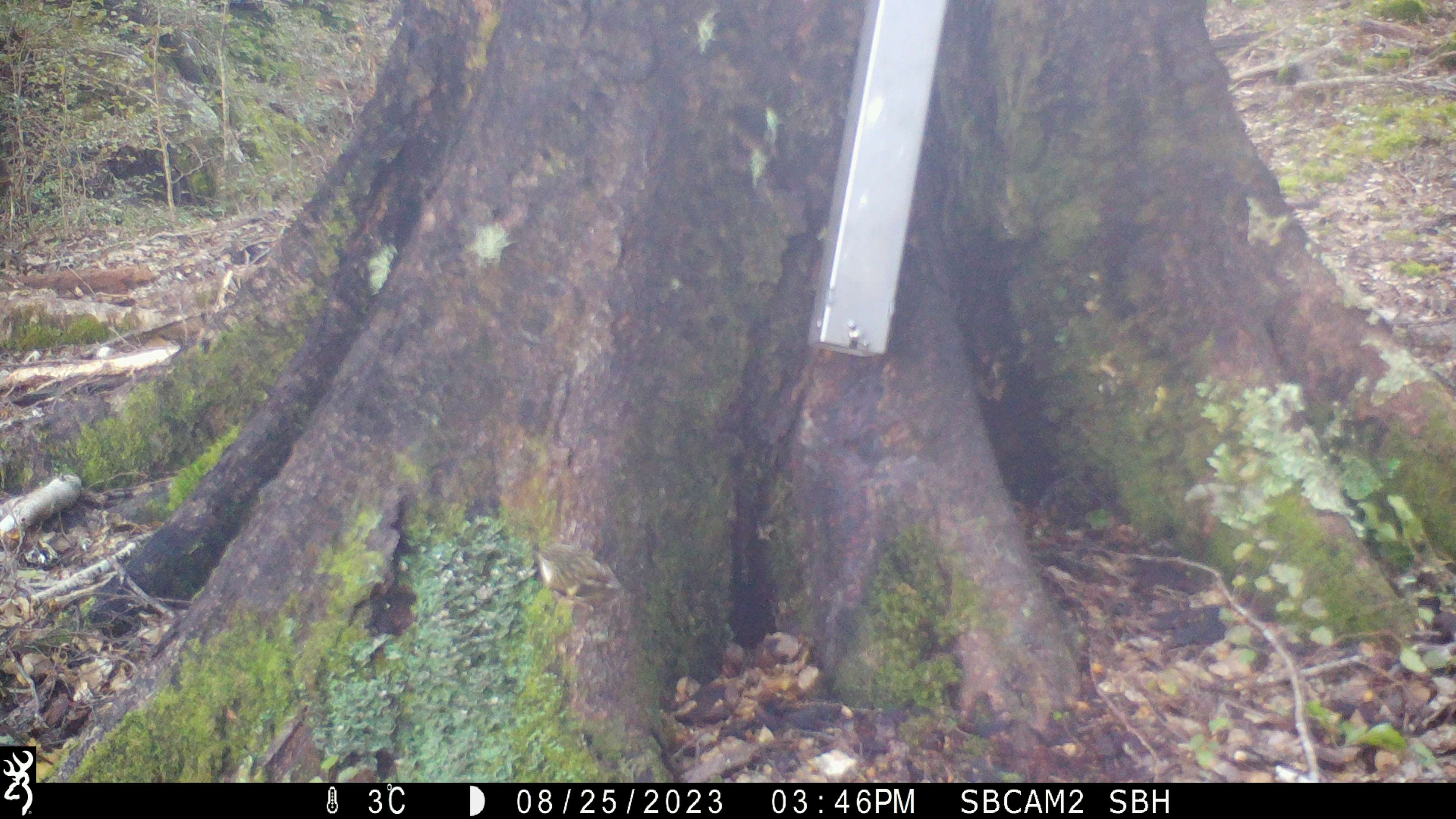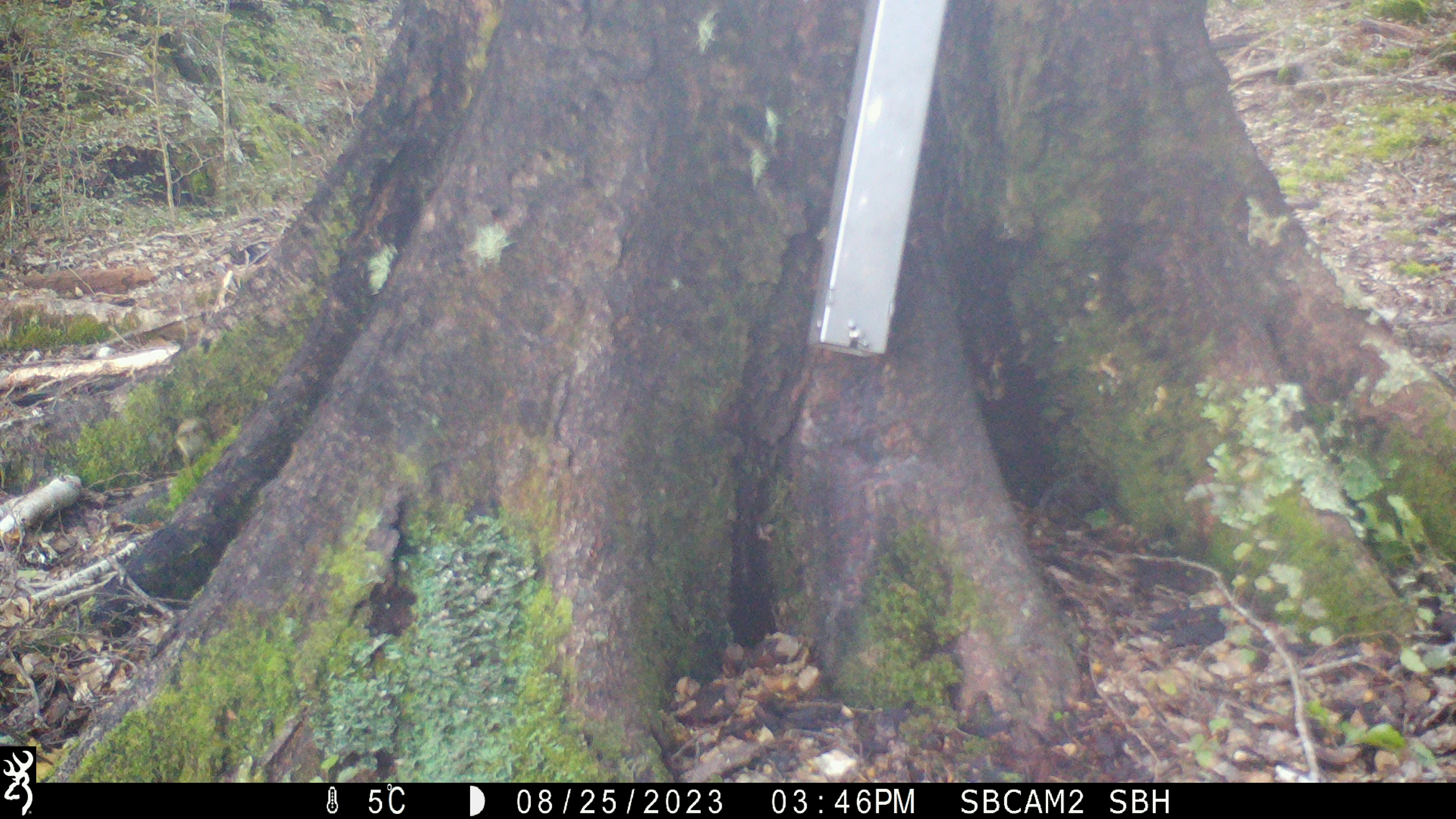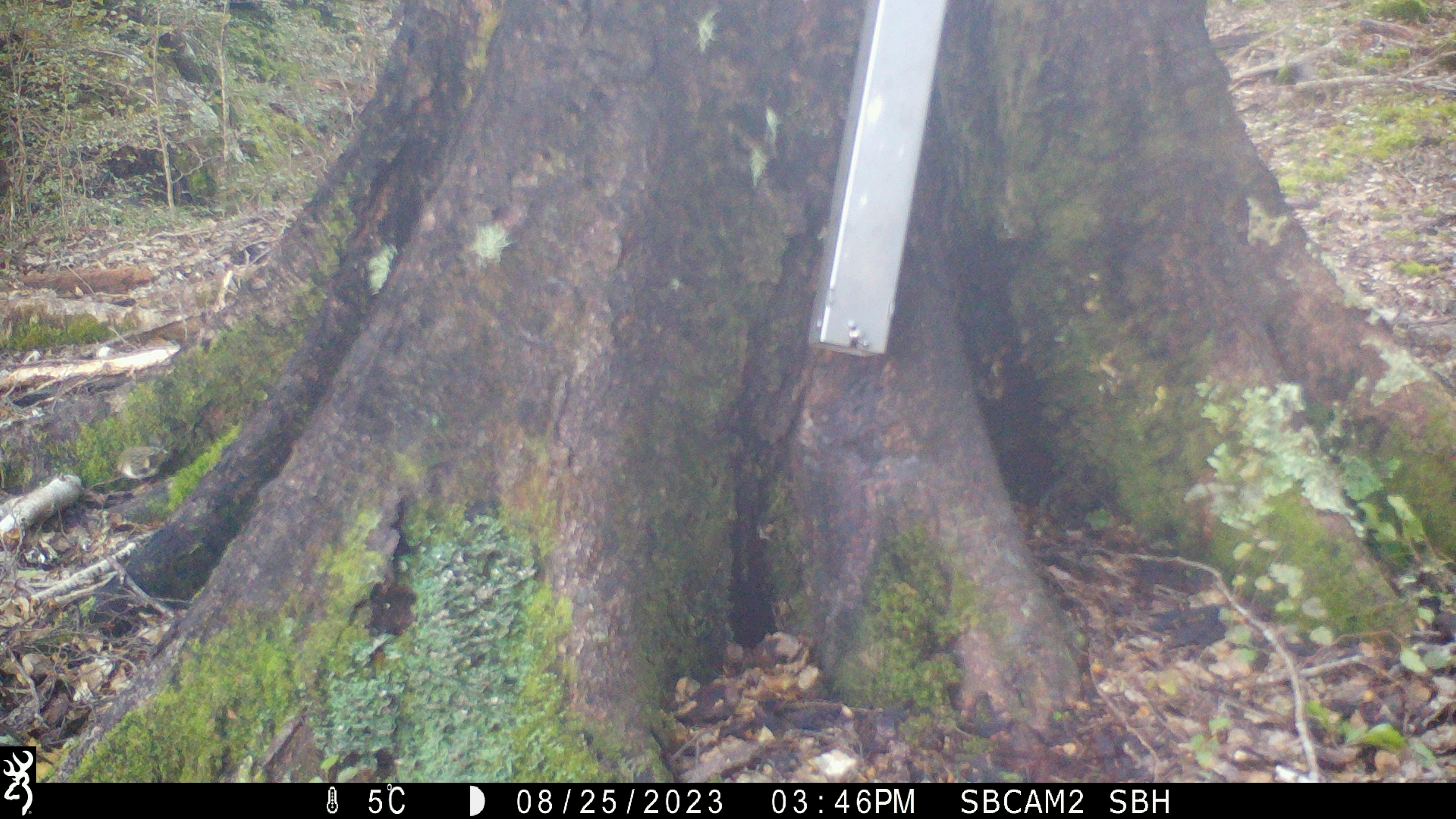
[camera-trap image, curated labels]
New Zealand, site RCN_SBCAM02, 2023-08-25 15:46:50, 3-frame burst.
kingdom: Animalia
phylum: Chordata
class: Aves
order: Passeriformes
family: Acanthisittidae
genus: Acanthisitta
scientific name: Acanthisitta chloris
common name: rifleman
Rifleman (Acanthisitta chloris).